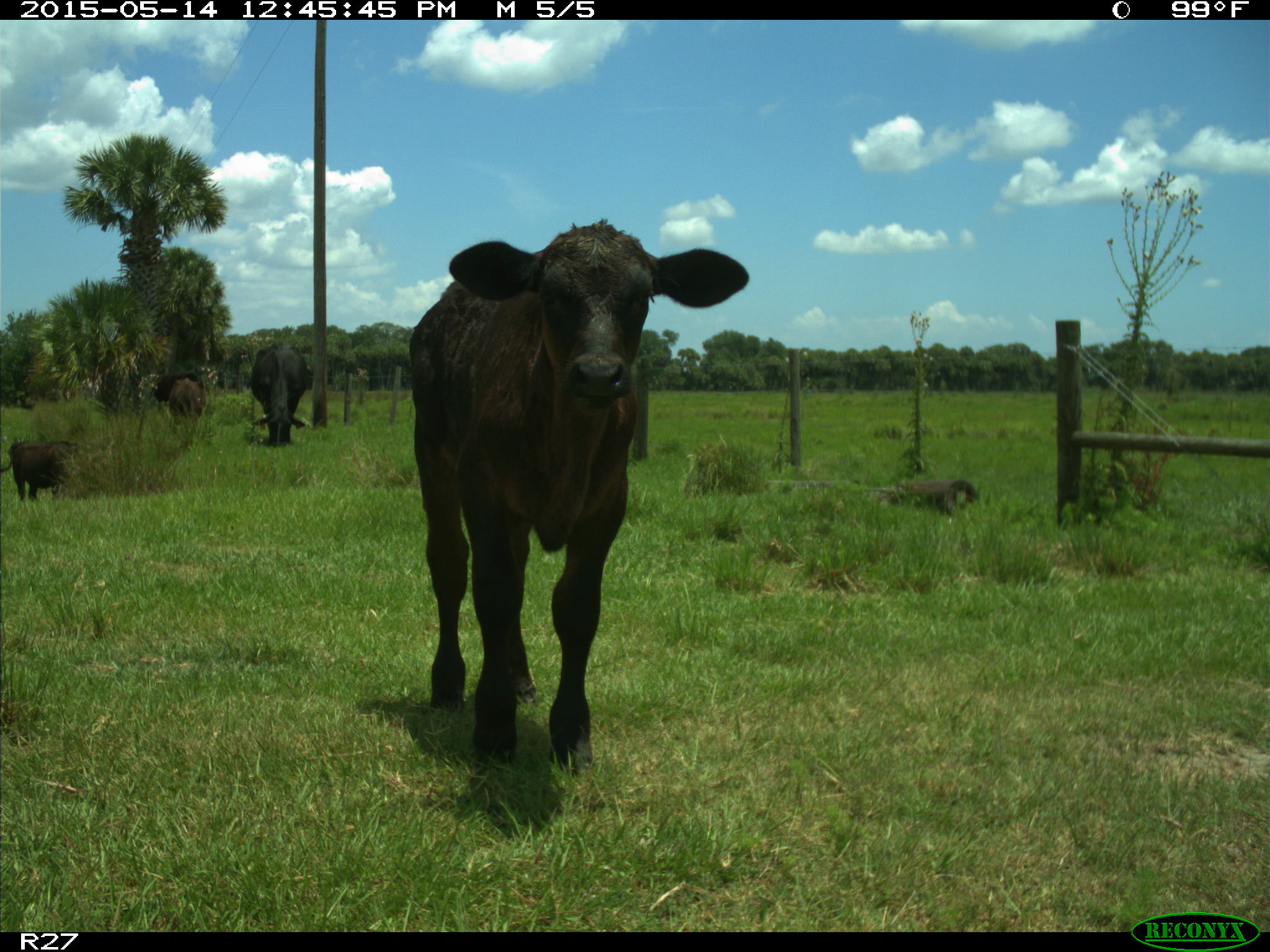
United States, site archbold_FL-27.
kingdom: Animalia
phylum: Chordata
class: Mammalia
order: Artiodactyla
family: Bovidae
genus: Bos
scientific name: Bos taurus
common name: domestic cow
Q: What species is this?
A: Bos taurus (domestic cow).